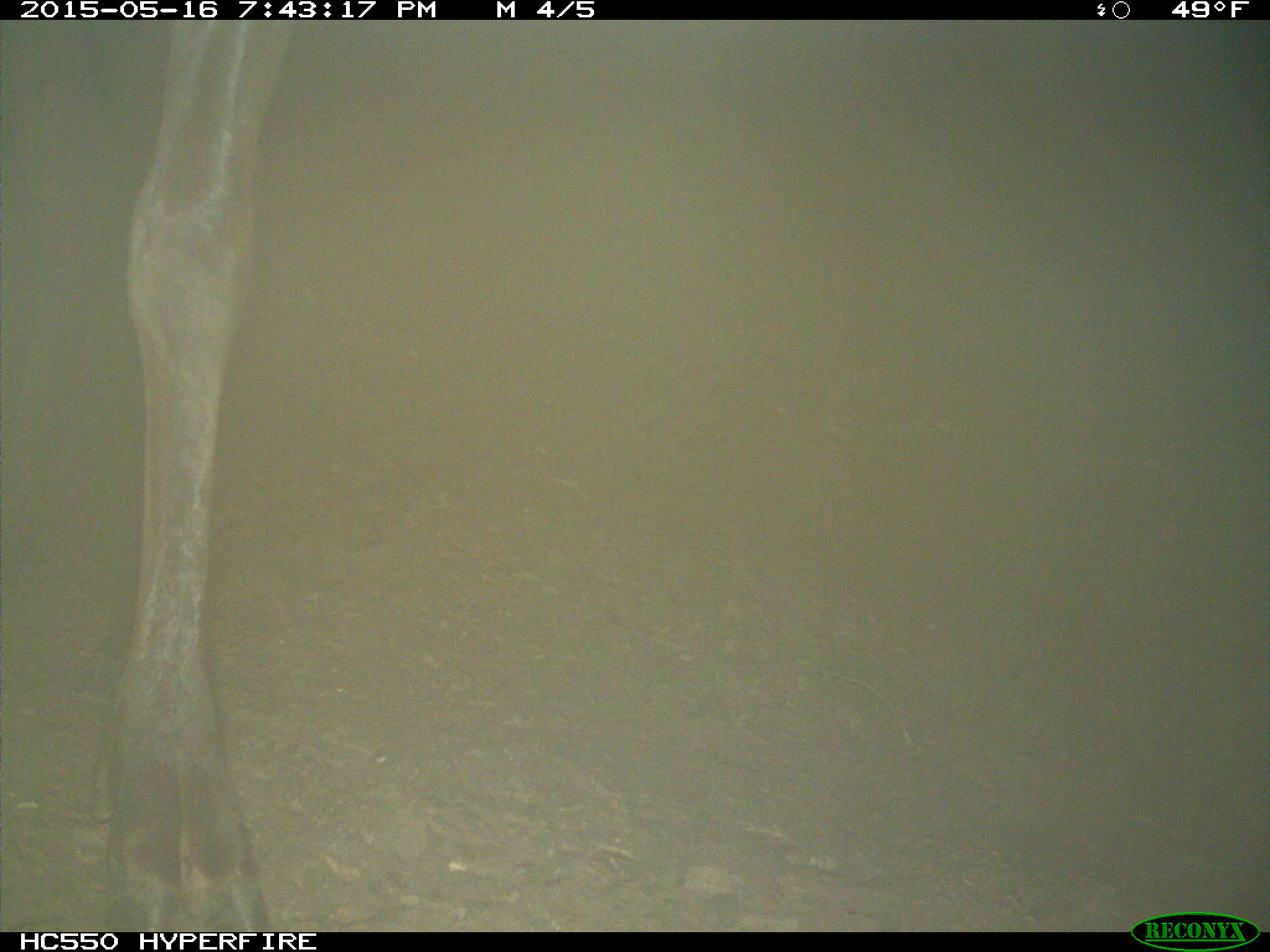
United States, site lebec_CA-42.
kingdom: Animalia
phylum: Chordata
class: Mammalia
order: Artiodactyla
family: Cervidae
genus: Cervus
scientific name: Cervus canadensis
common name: elk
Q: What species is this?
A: Cervus canadensis (elk).